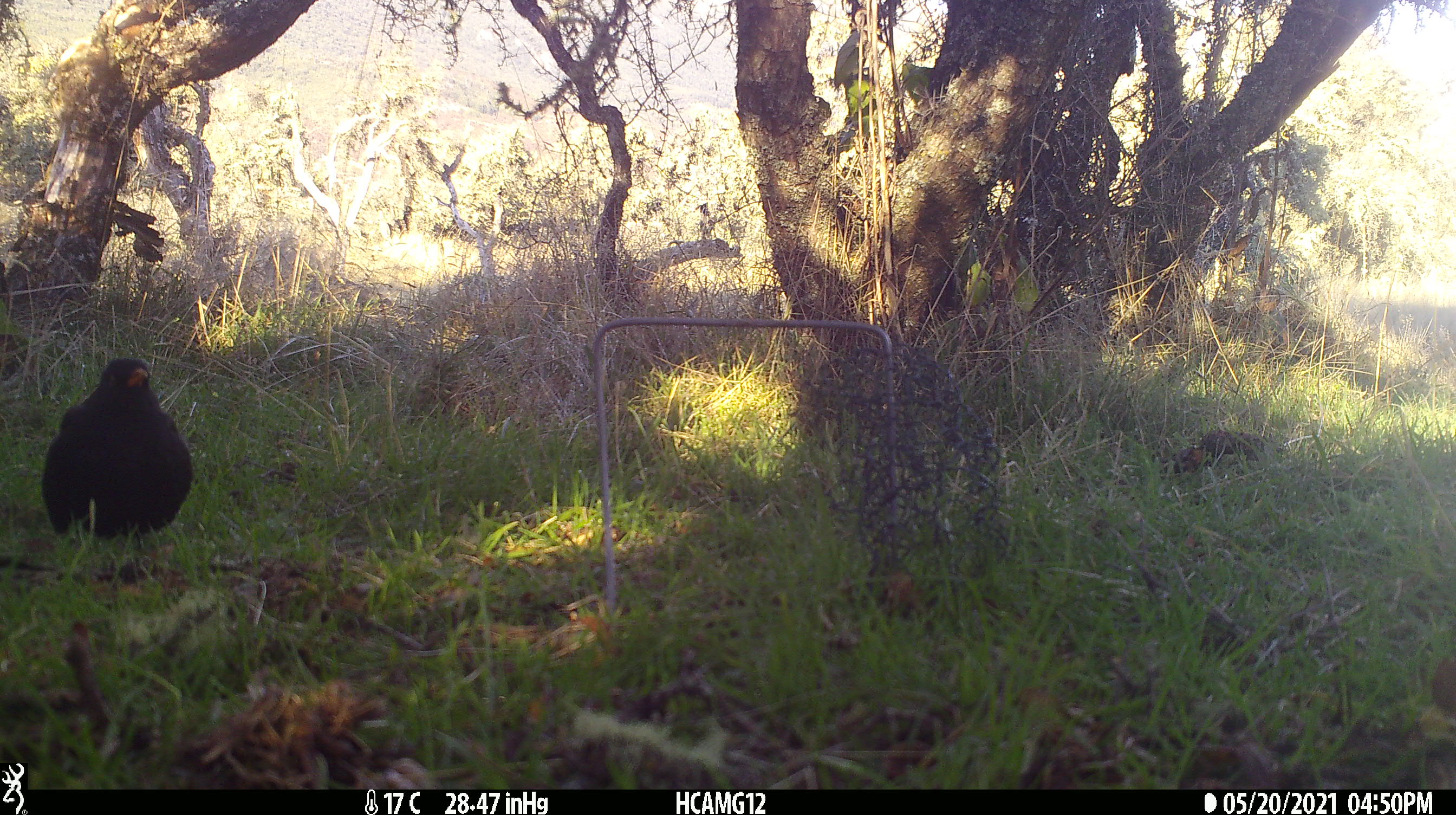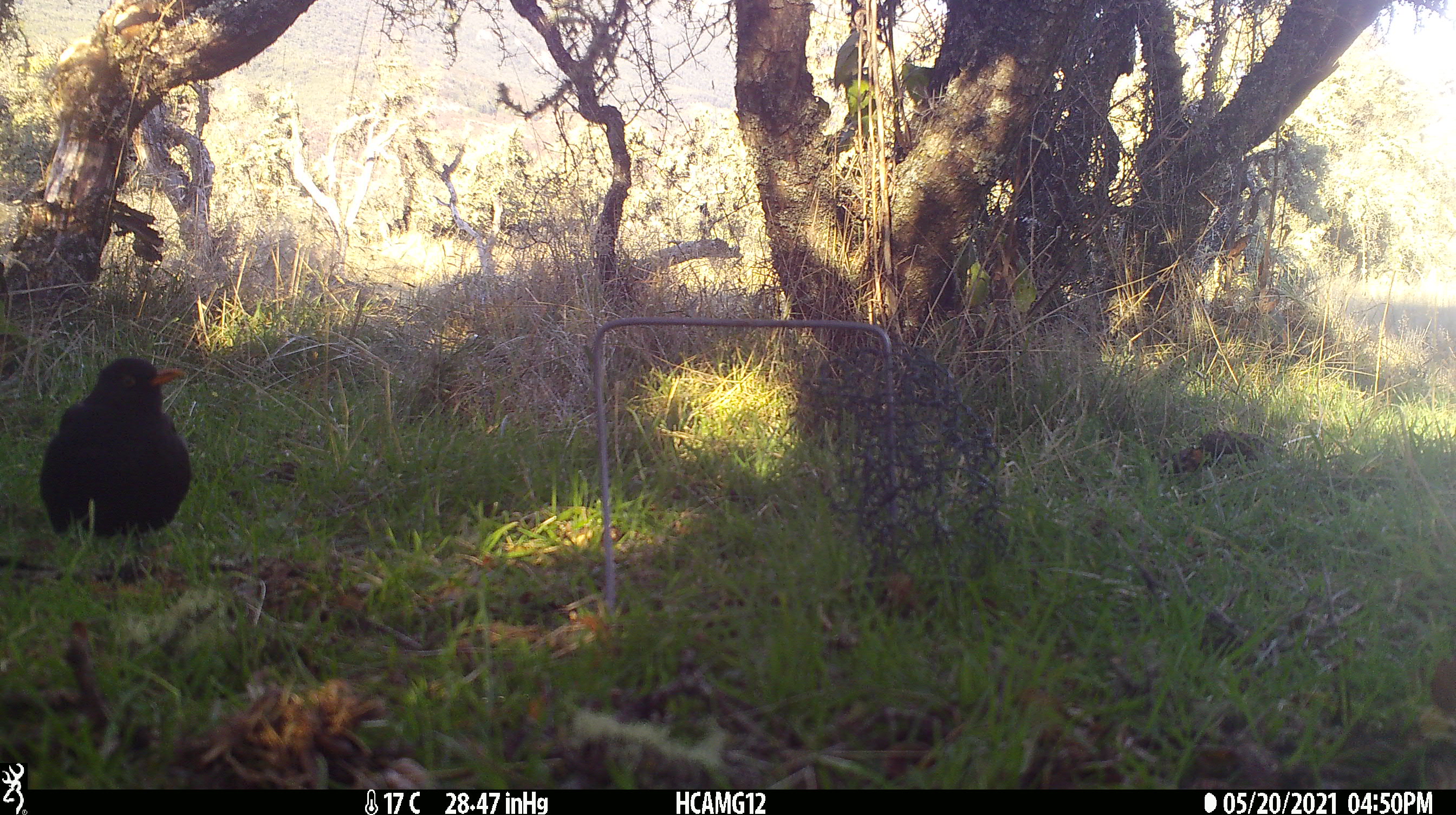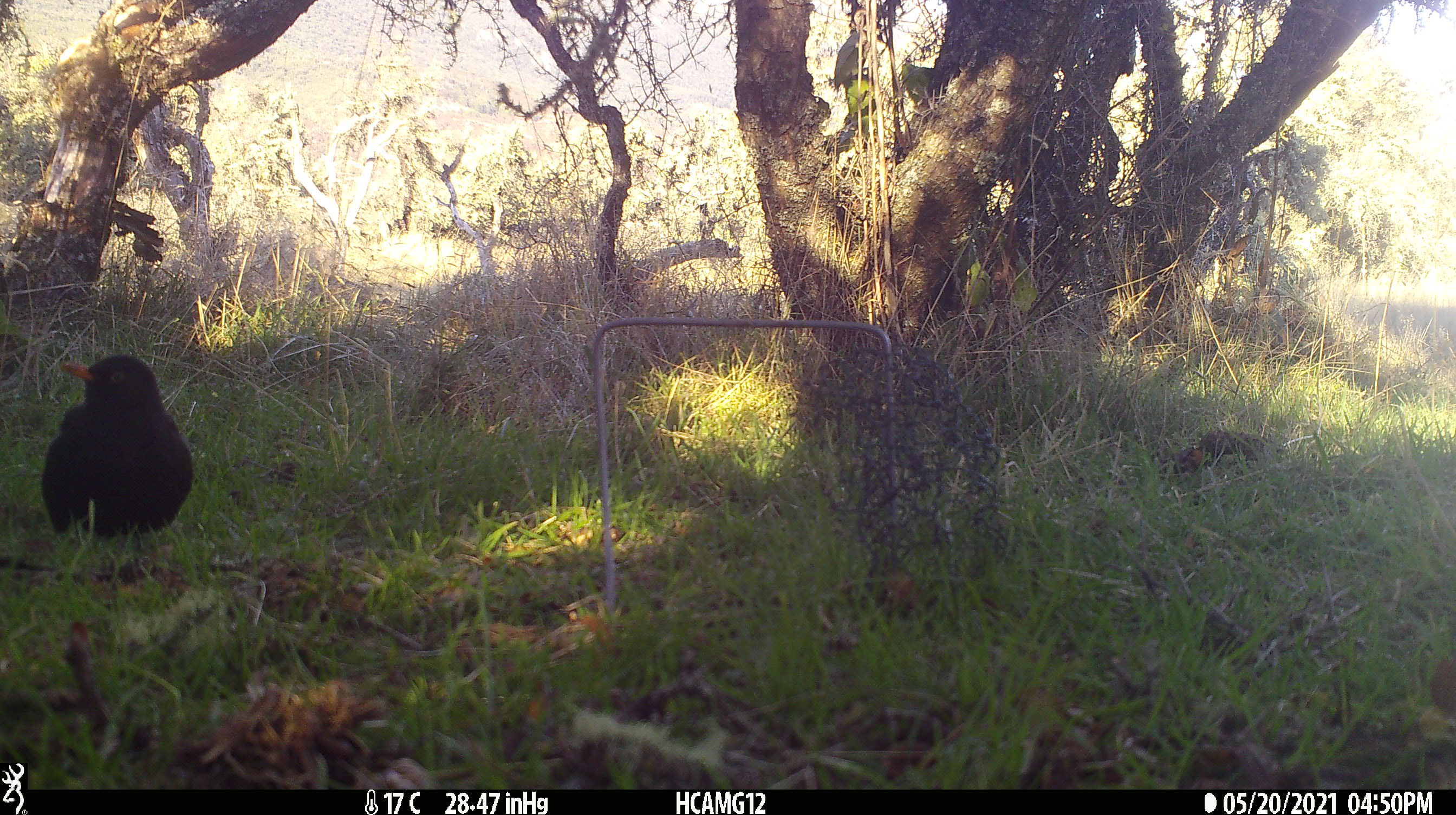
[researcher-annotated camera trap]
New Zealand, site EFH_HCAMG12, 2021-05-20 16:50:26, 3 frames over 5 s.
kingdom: Animalia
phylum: Chordata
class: Aves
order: Passeriformes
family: Turdidae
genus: Turdus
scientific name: Turdus merula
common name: eurasian blackbird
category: blackbird